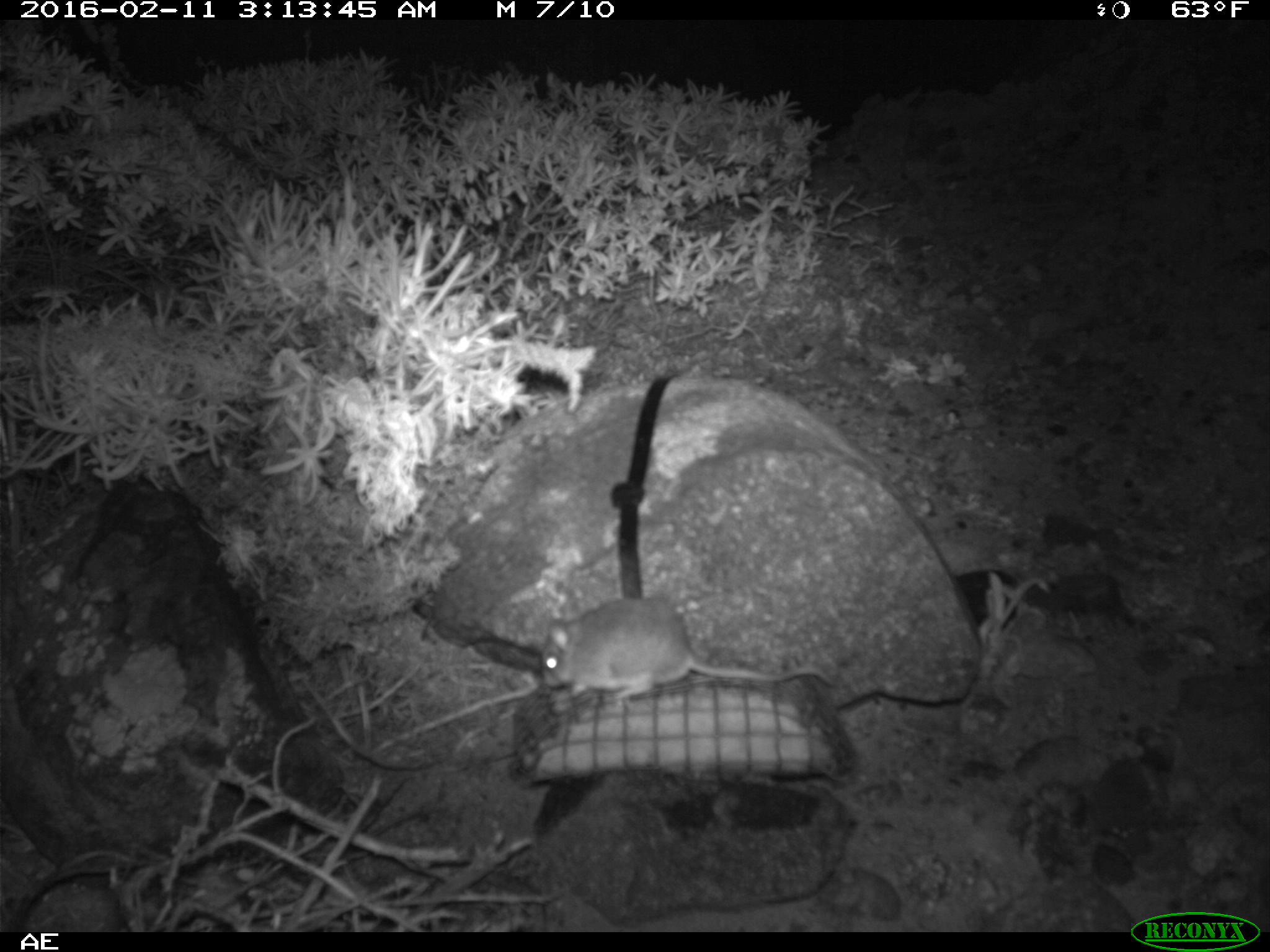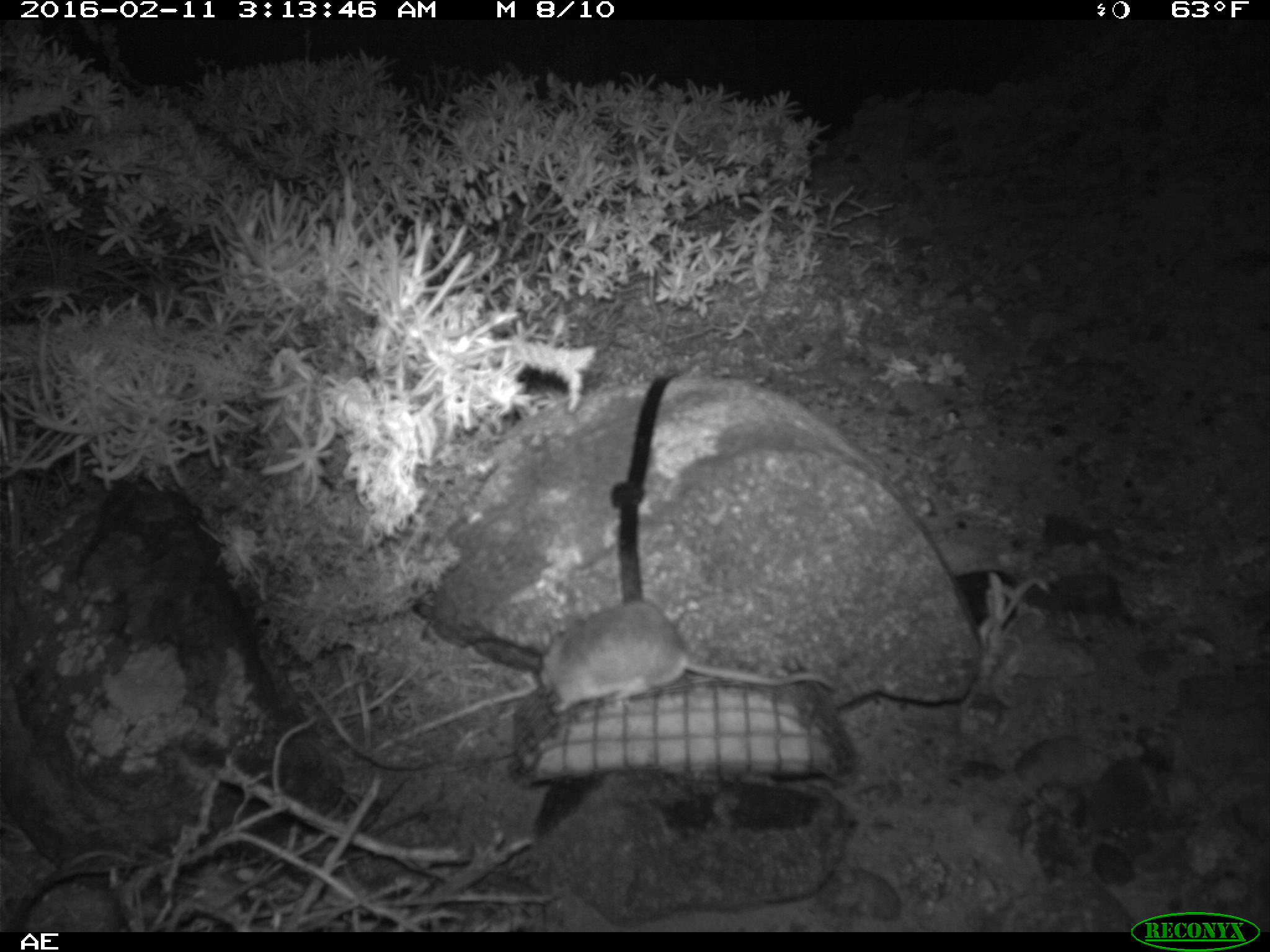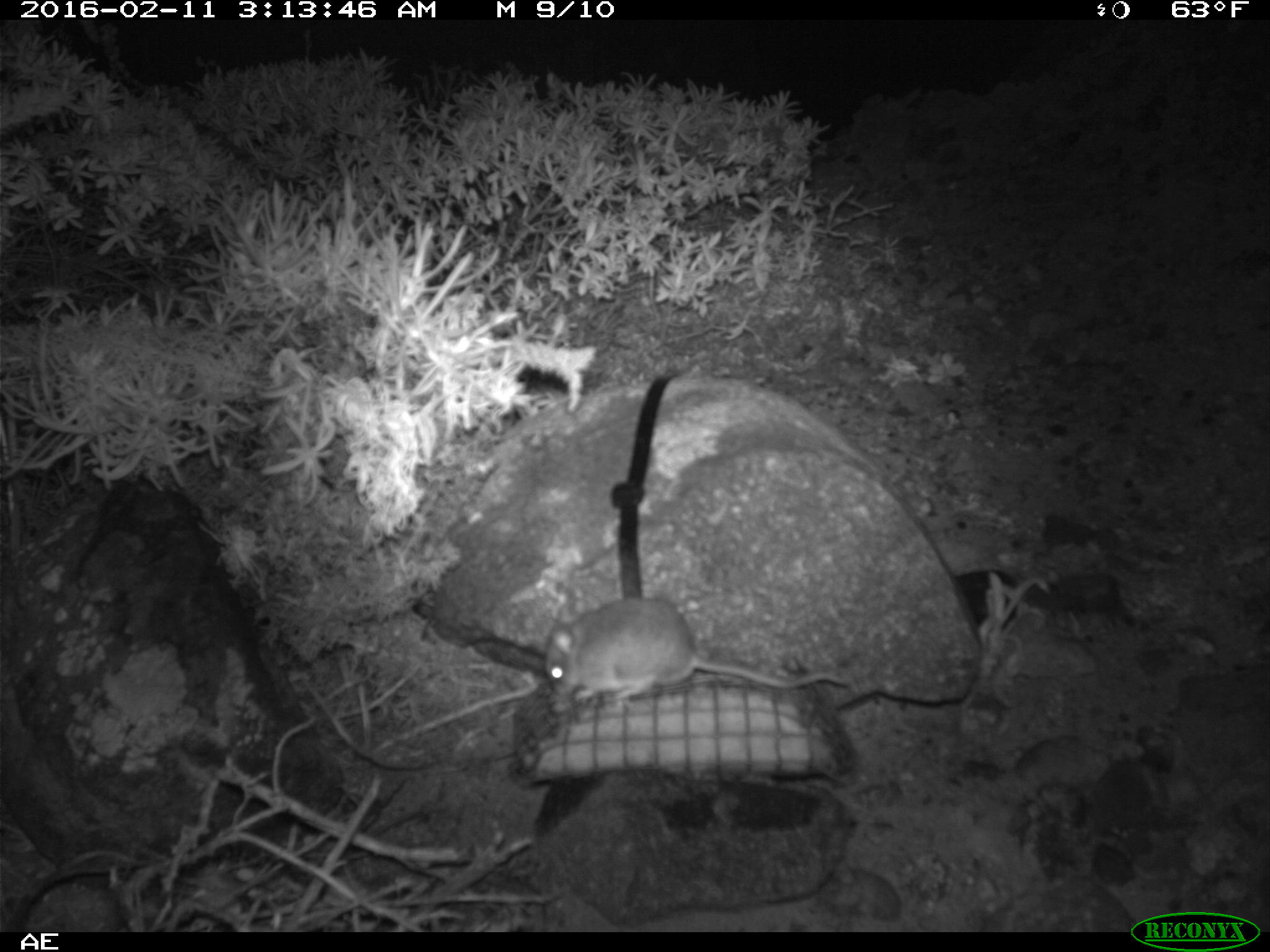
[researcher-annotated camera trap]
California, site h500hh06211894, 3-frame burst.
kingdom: Animalia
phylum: Chordata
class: Mammalia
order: Rodentia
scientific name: Rodentia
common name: rodent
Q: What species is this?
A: Rodent (Rodentia).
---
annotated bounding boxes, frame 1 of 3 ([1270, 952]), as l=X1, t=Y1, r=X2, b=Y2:
rodent: l=542, t=597, r=835, b=701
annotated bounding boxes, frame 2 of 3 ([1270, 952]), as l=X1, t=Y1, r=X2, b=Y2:
rodent: l=535, t=601, r=840, b=718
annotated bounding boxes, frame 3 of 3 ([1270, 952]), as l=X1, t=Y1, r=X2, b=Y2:
rodent: l=544, t=596, r=848, b=700